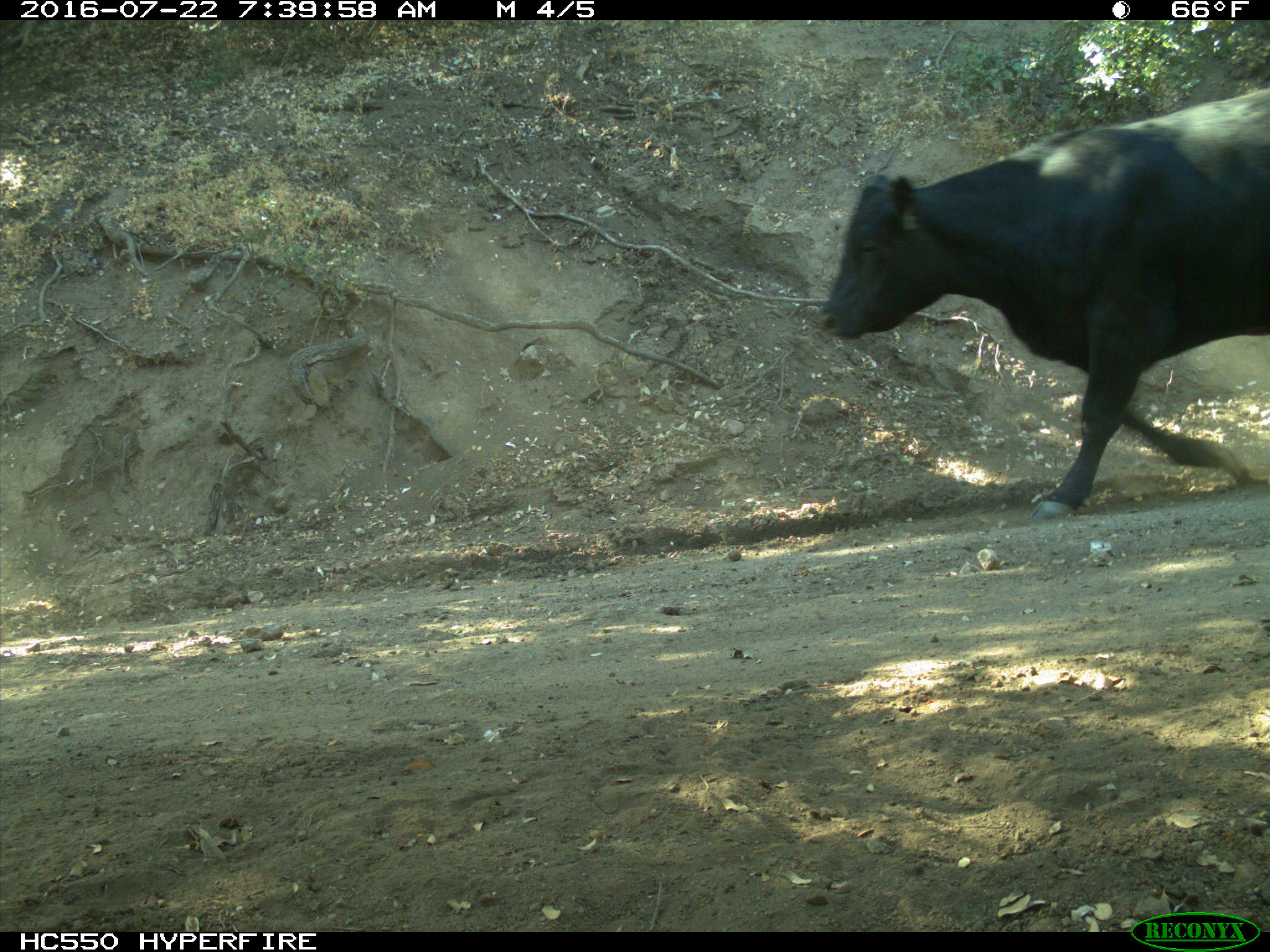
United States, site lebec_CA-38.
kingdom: Animalia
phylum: Chordata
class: Mammalia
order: Artiodactyla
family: Bovidae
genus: Bos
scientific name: Bos taurus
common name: domestic cow